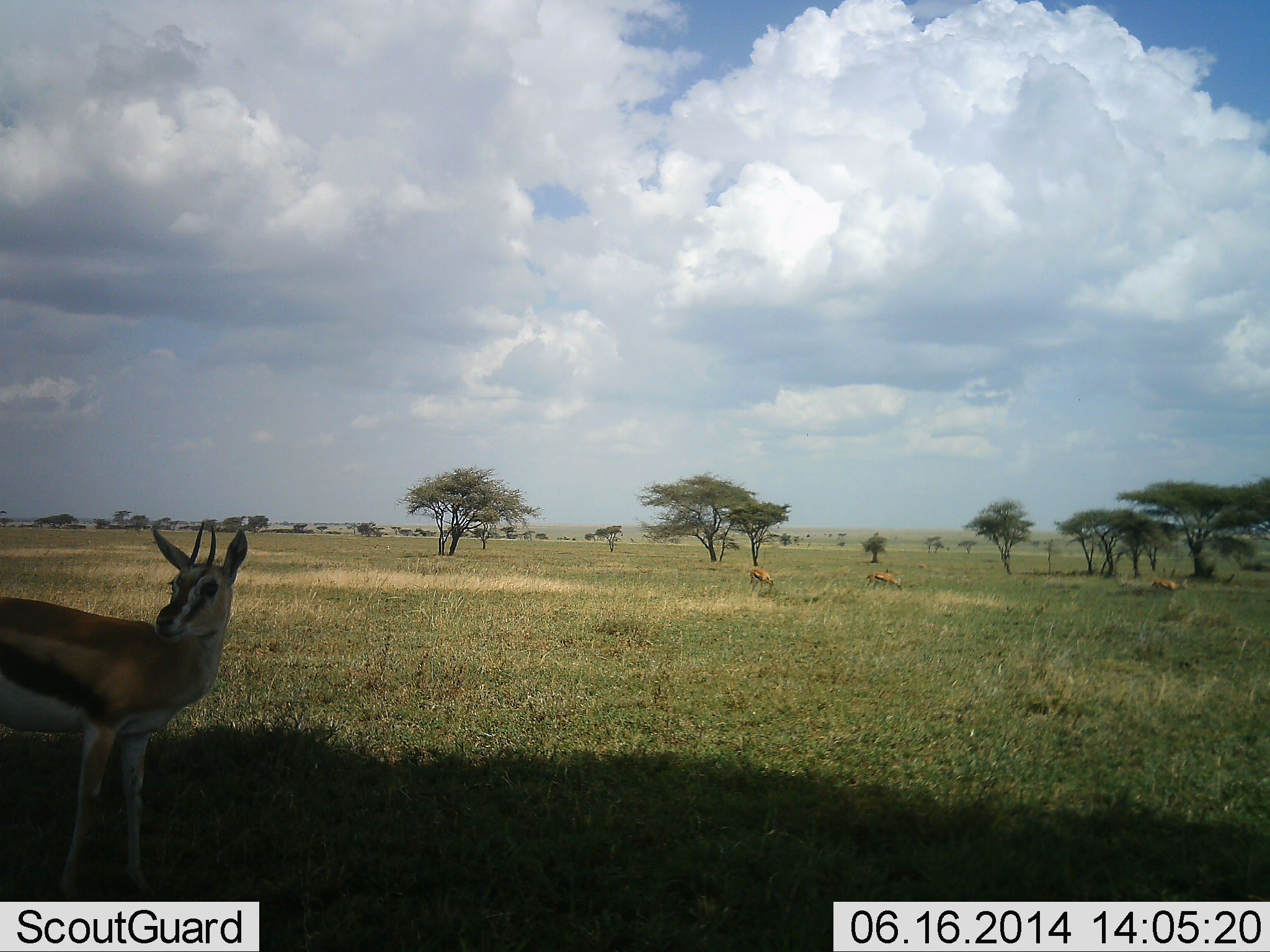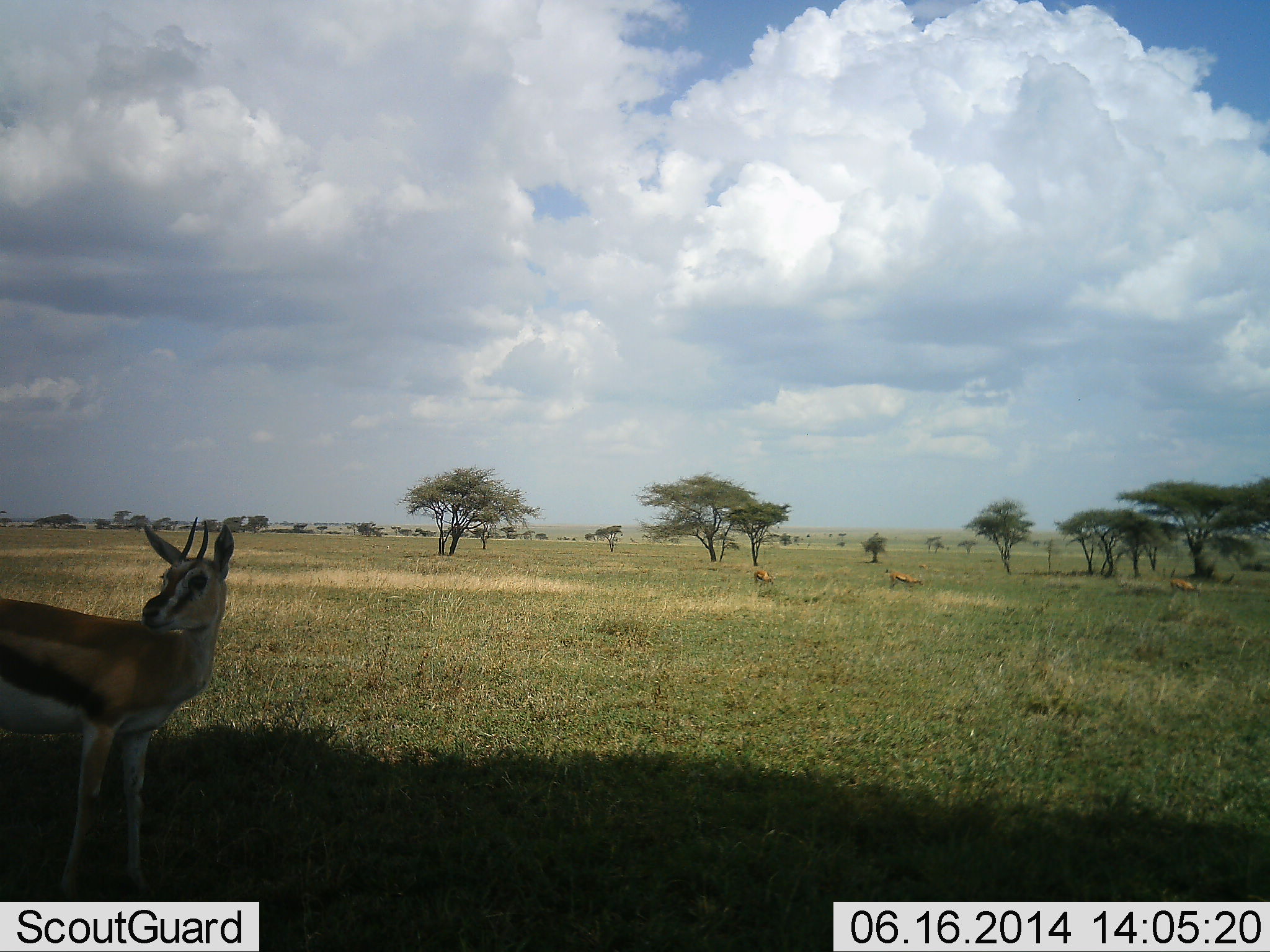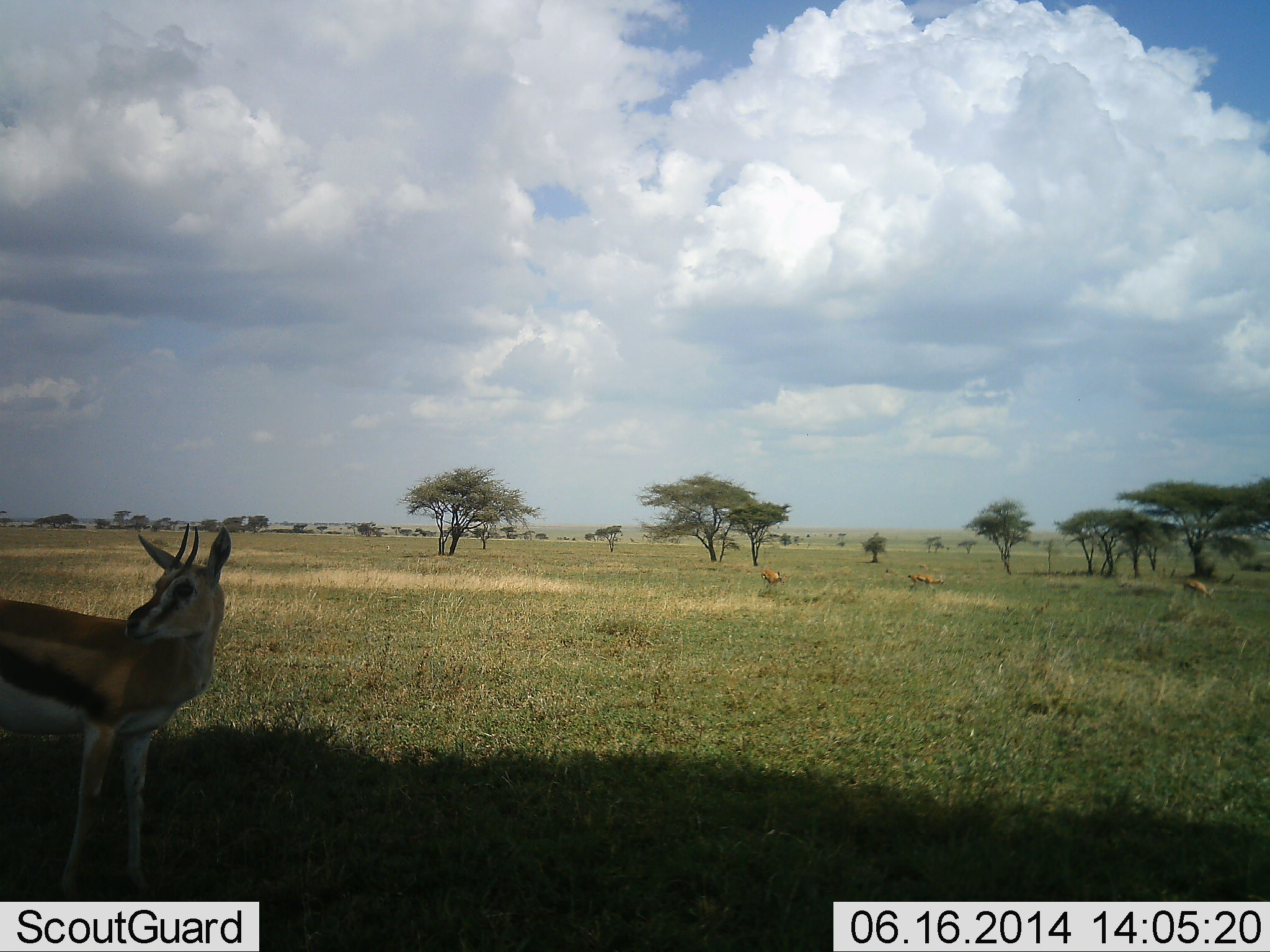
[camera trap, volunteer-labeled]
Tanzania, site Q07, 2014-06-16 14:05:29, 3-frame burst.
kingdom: Animalia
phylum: Chordata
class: Mammalia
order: Artiodactyla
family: Bovidae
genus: Eudorcas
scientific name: Eudorcas thomsonii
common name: thomson's gazelle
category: gazellethomsons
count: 4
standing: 90%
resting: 10%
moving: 50%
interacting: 0%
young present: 0%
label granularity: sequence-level